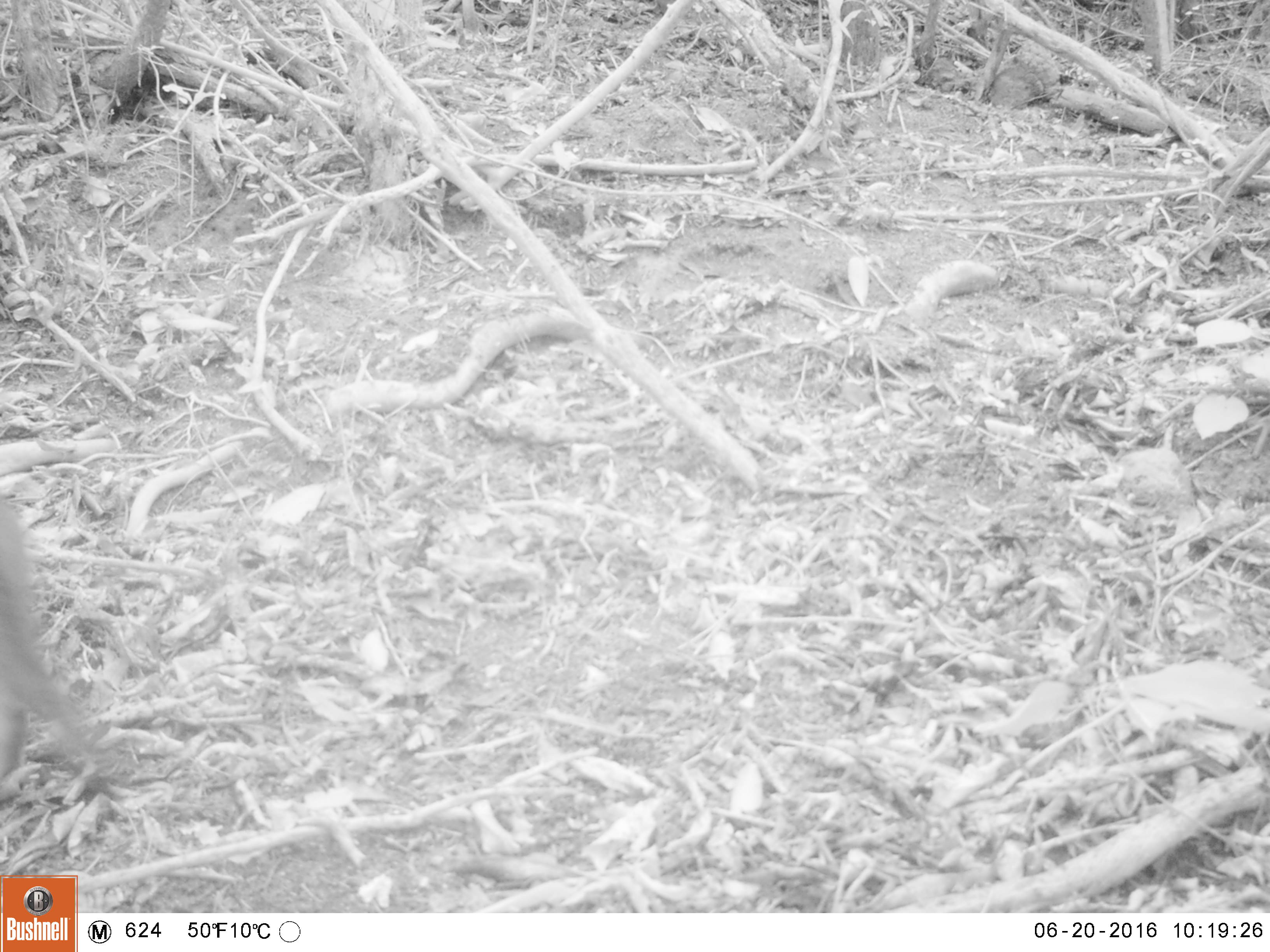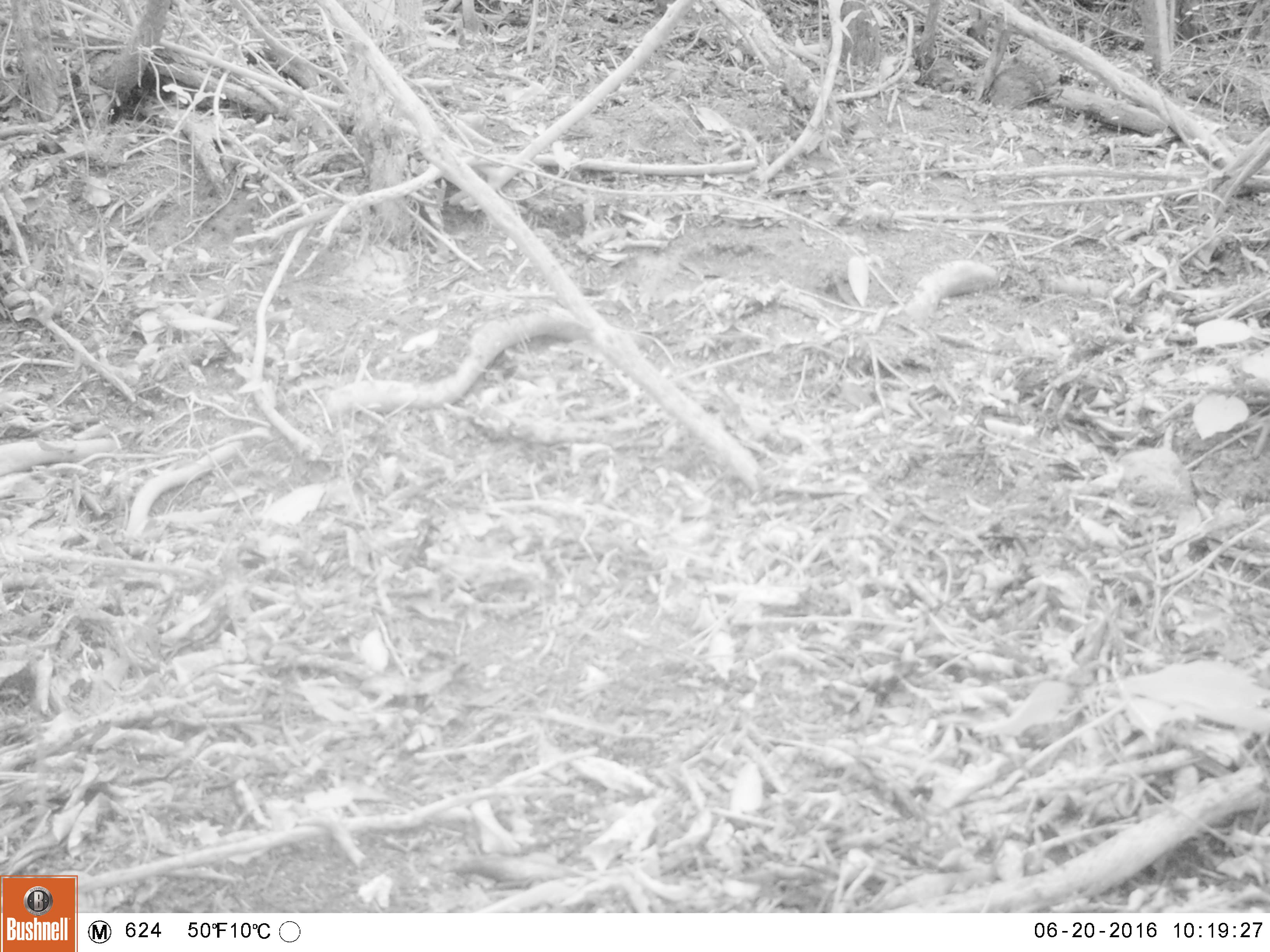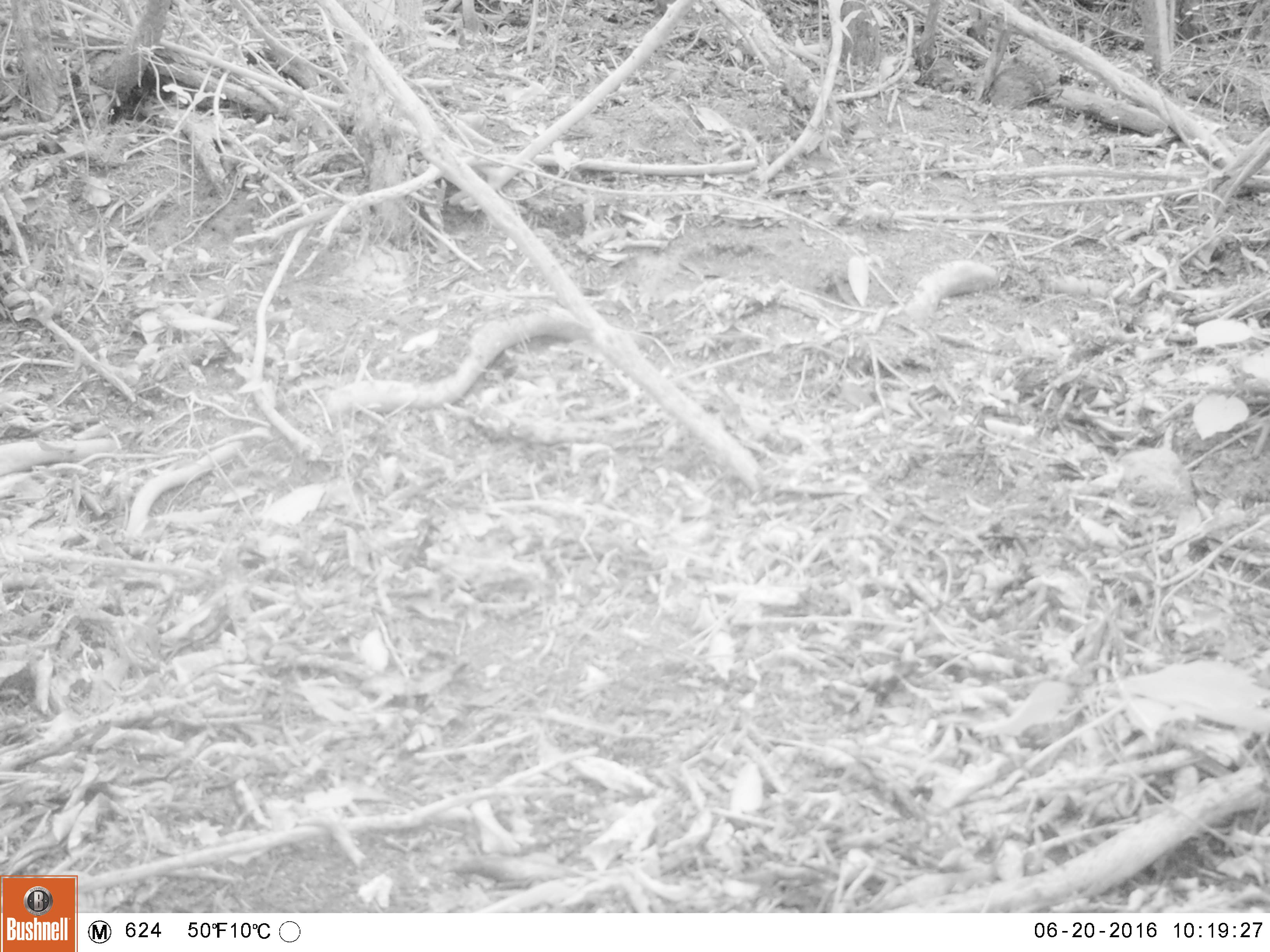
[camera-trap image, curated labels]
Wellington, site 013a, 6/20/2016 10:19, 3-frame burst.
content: unidentified animal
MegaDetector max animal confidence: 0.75